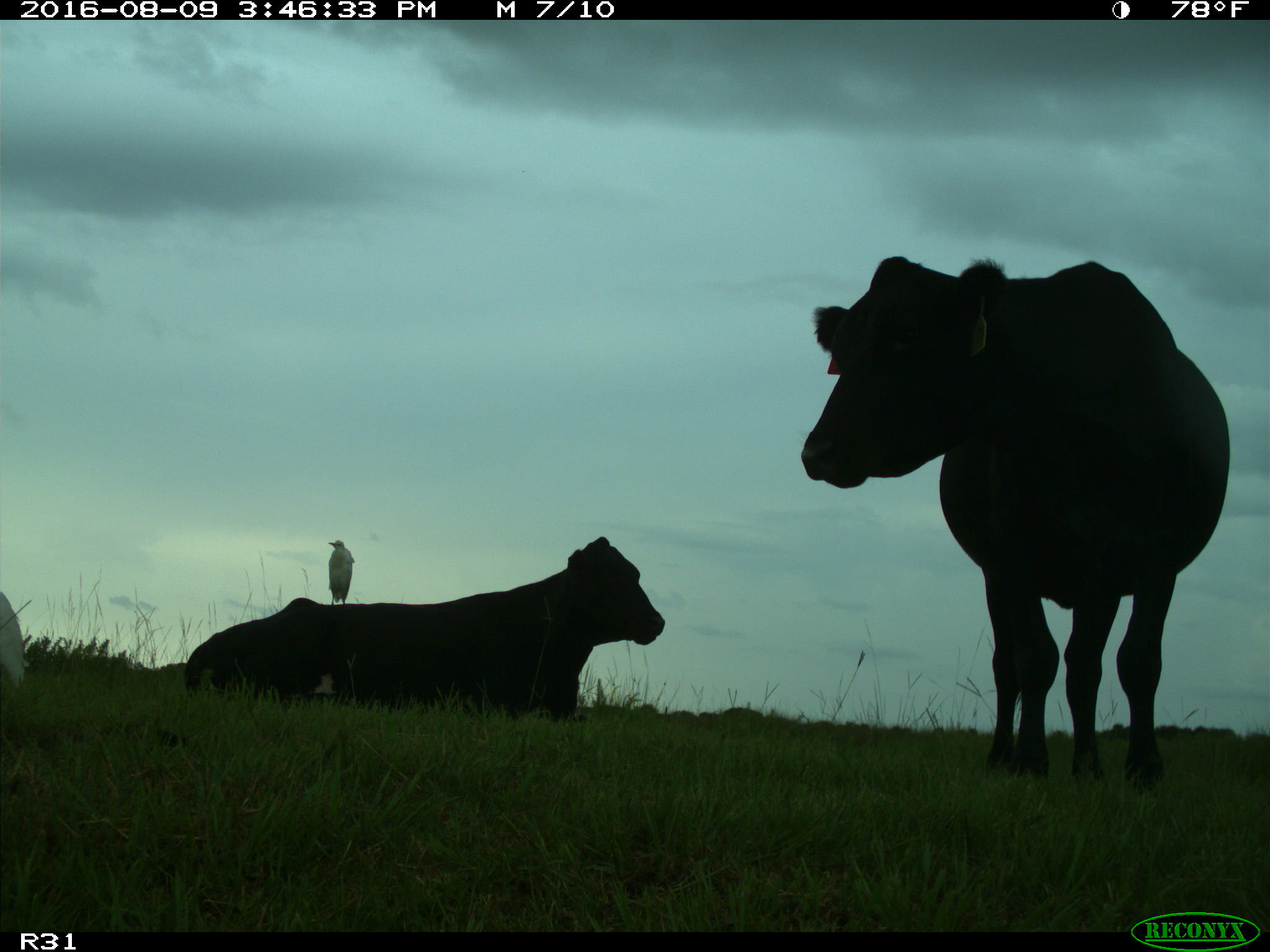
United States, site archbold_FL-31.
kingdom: Animalia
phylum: Chordata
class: Mammalia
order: Artiodactyla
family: Bovidae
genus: Bos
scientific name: Bos taurus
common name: domestic cow